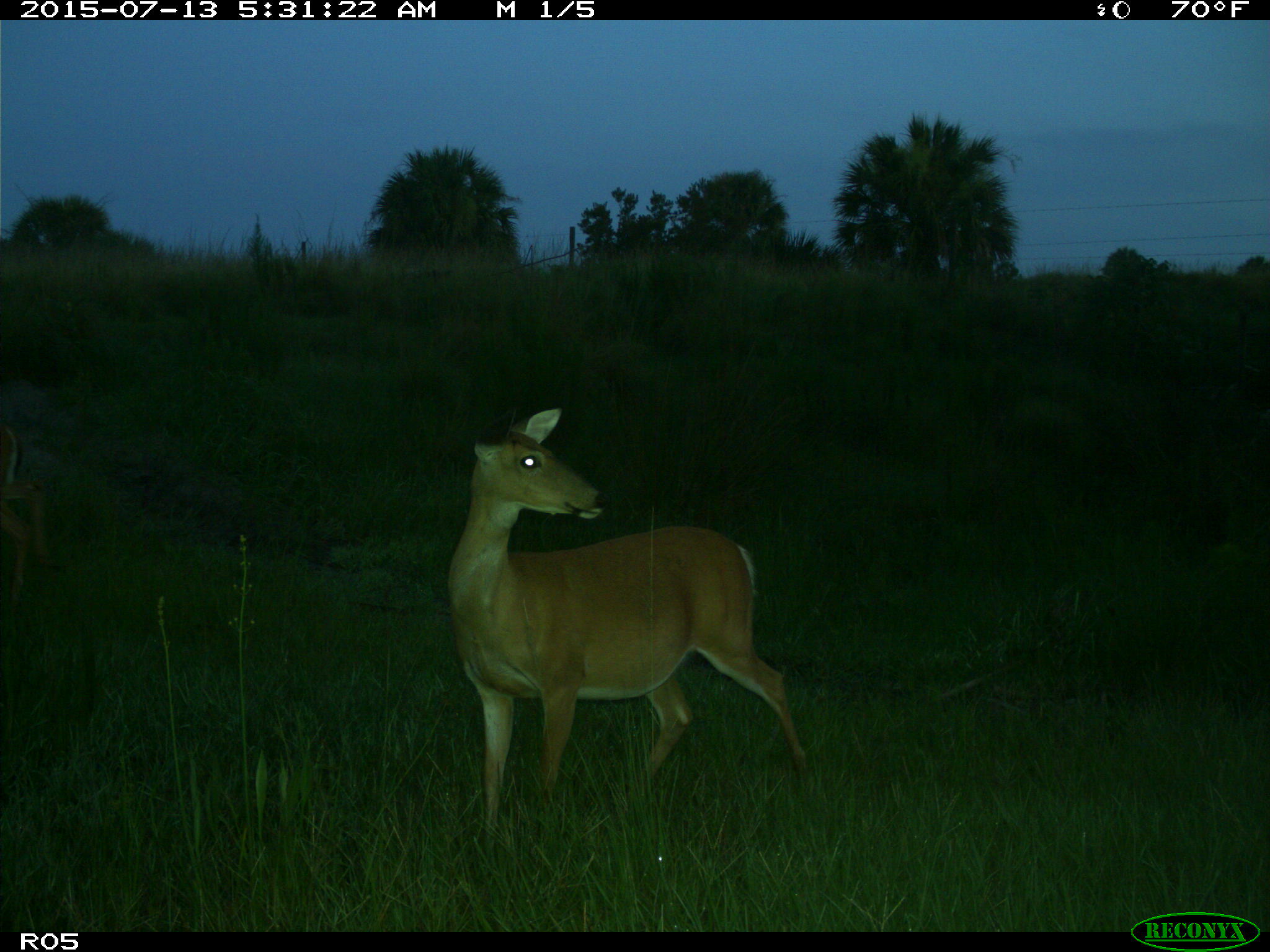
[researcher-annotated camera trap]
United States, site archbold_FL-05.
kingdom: Animalia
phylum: Chordata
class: Mammalia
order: Artiodactyla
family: Cervidae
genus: Odocoileus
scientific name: Odocoileus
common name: deer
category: unidentified deer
Unidentified deer (deer) (Odocoileus).